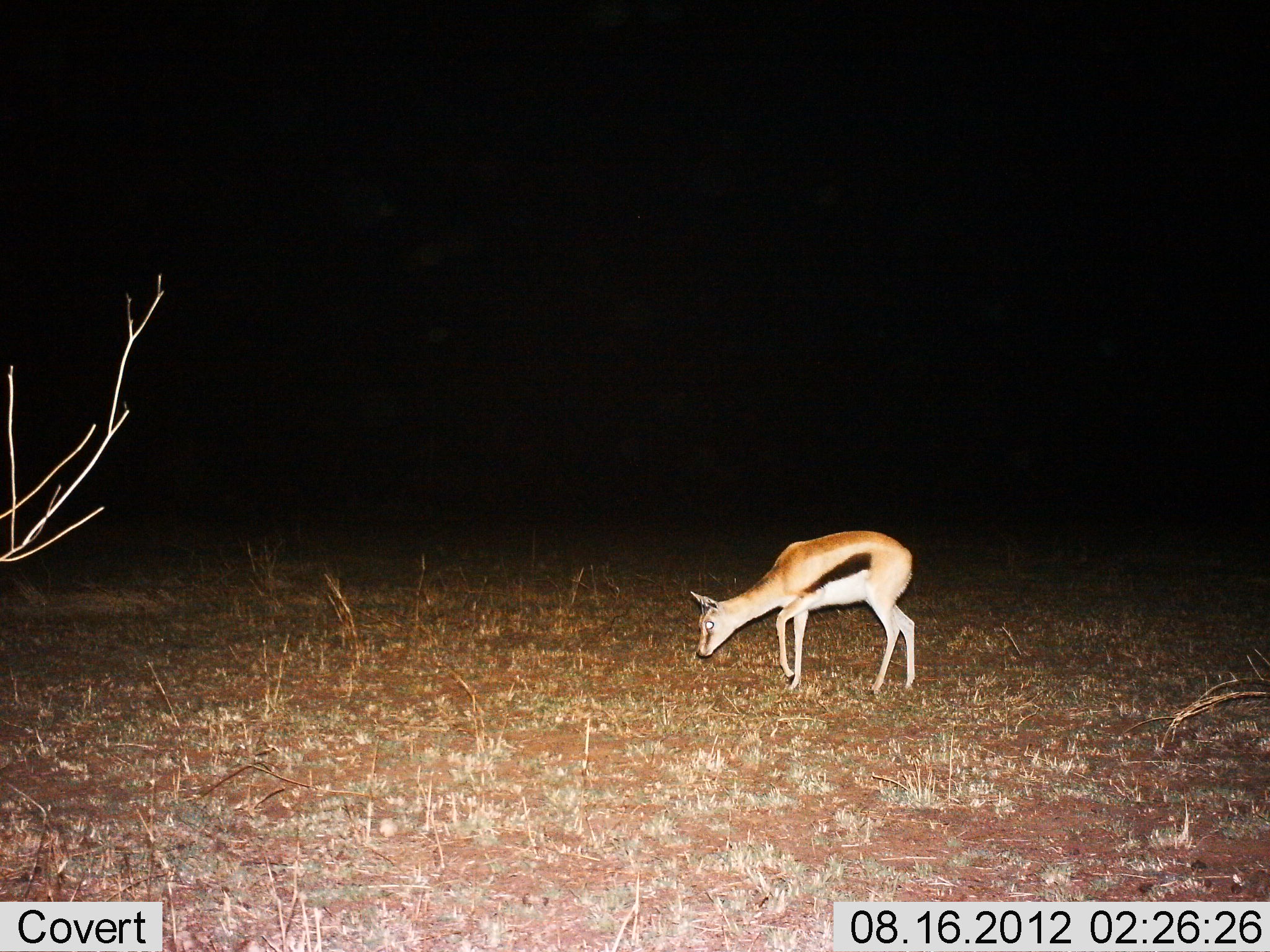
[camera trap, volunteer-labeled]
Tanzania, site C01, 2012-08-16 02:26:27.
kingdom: Animalia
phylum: Chordata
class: Mammalia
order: Artiodactyla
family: Bovidae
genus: Eudorcas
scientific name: Eudorcas thomsonii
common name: thomson's gazelle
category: gazellethomsons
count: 1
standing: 30%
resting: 0%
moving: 10%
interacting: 0%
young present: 0%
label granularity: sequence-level